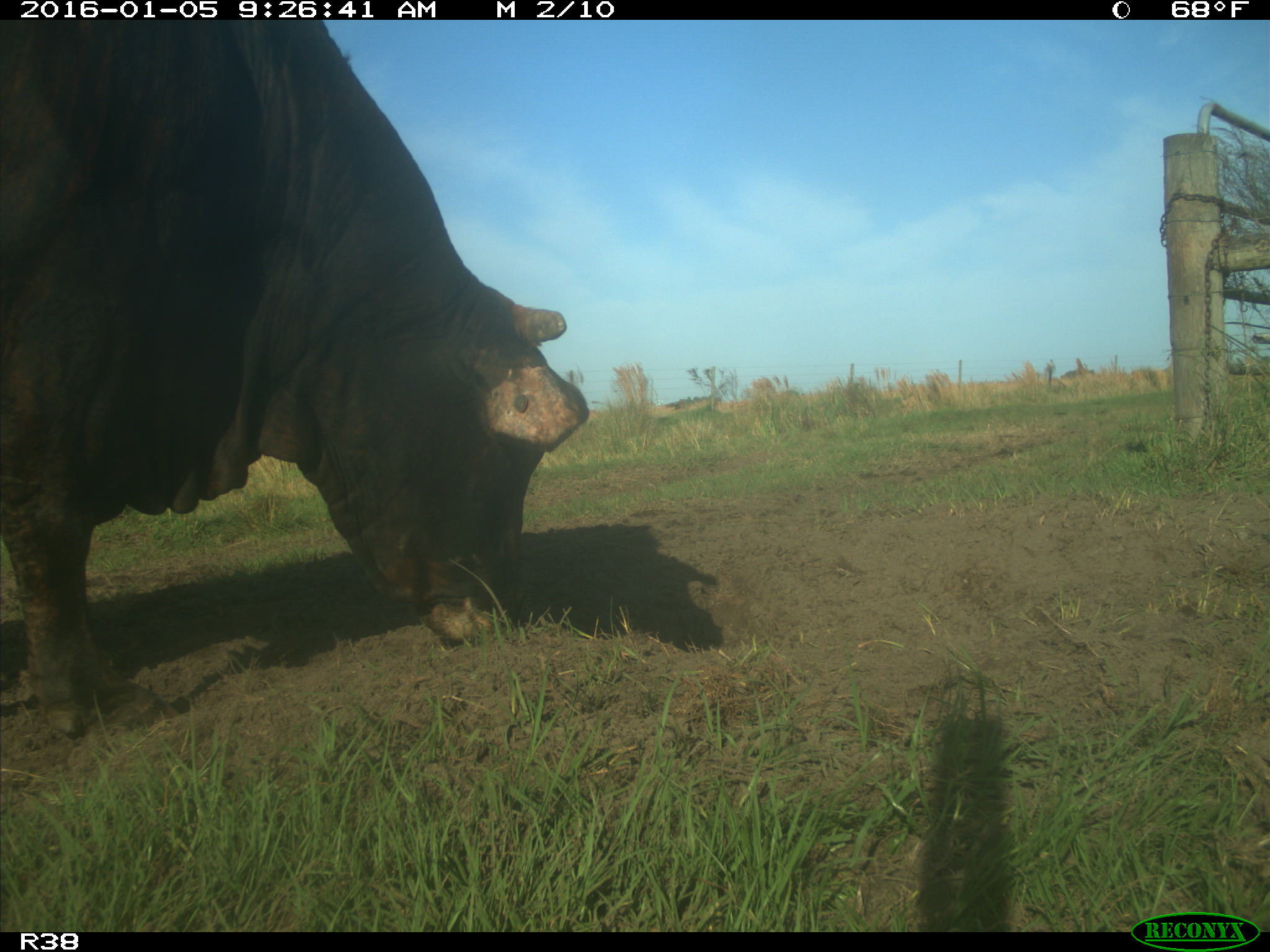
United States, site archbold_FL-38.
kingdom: Animalia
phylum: Chordata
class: Mammalia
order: Artiodactyla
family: Bovidae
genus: Bos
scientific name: Bos taurus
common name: domestic cow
Bos taurus (domestic cow).